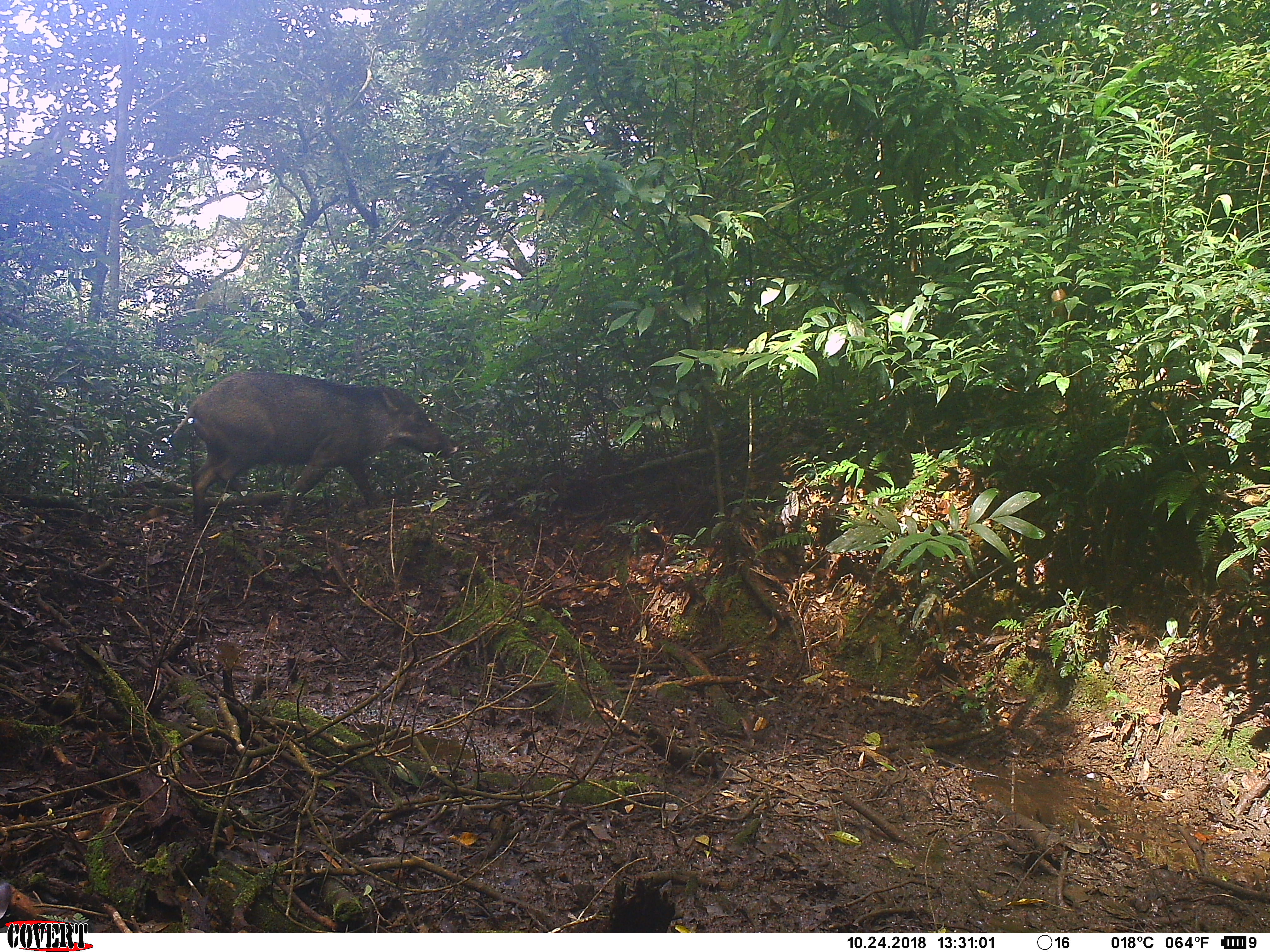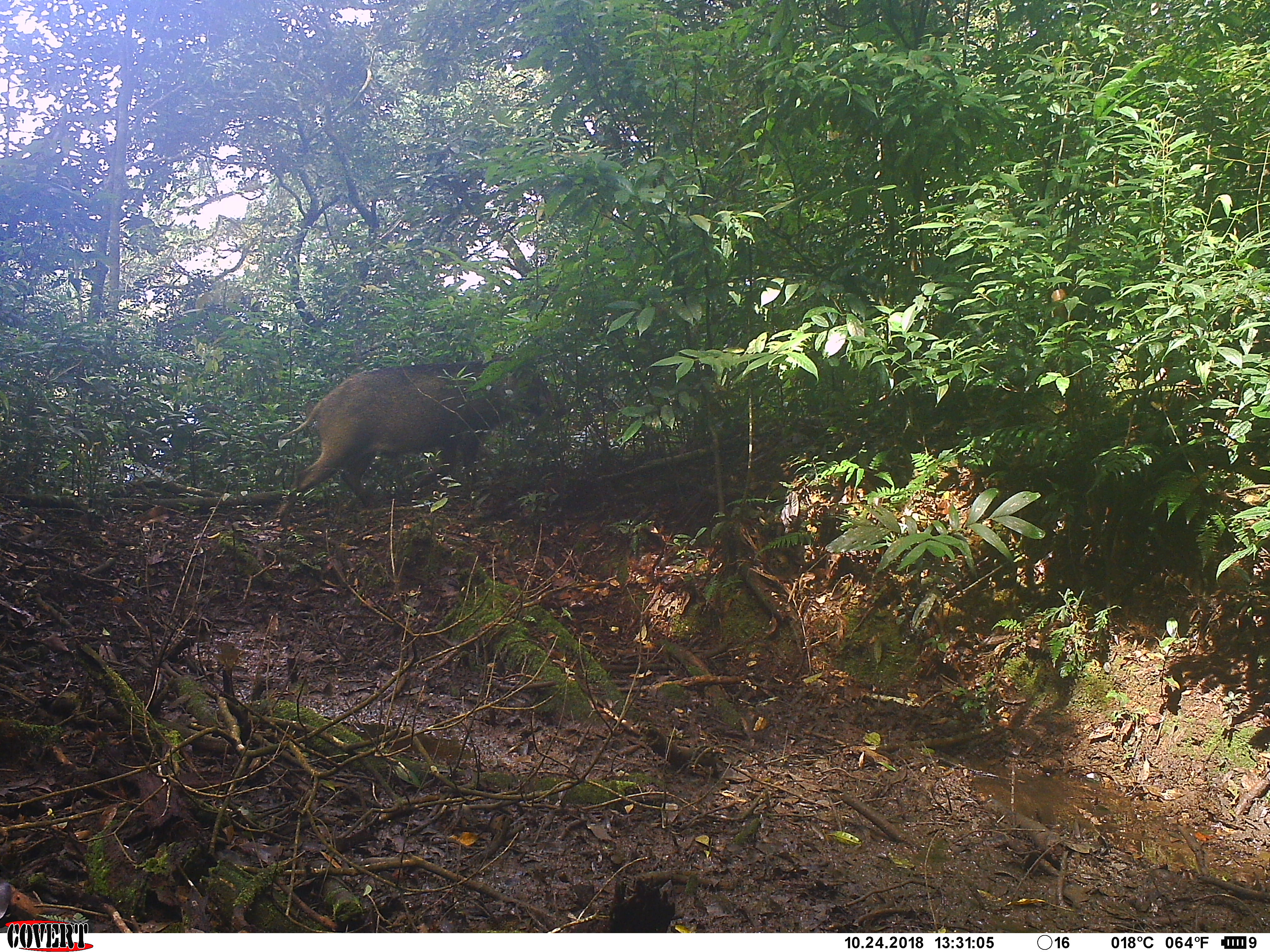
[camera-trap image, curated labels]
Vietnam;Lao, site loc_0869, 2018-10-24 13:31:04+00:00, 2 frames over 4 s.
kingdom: Animalia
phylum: Chordata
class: Mammalia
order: Artiodactyla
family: Suidae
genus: Sus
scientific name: Sus scrofa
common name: eurasian wild pig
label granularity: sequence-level